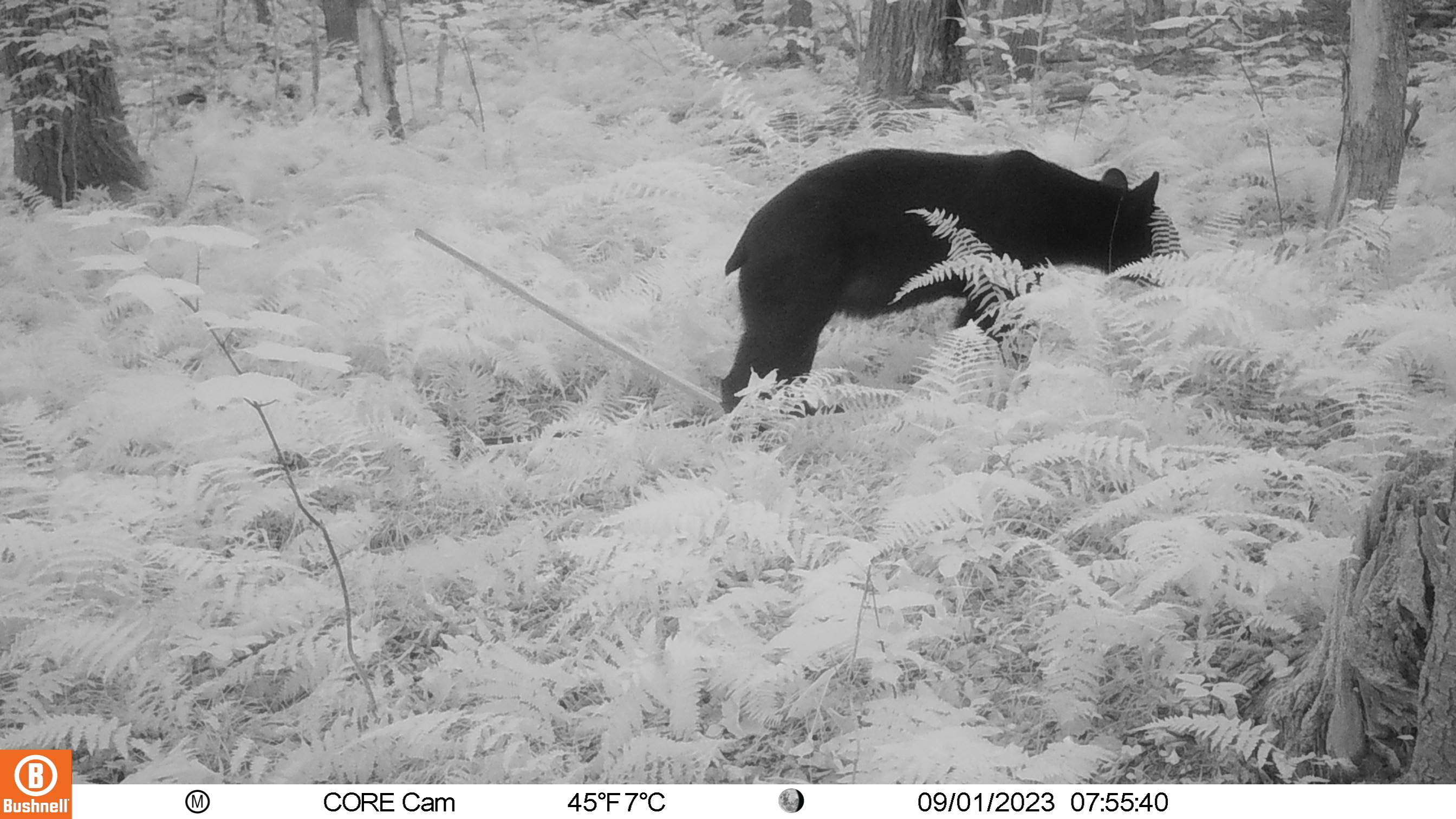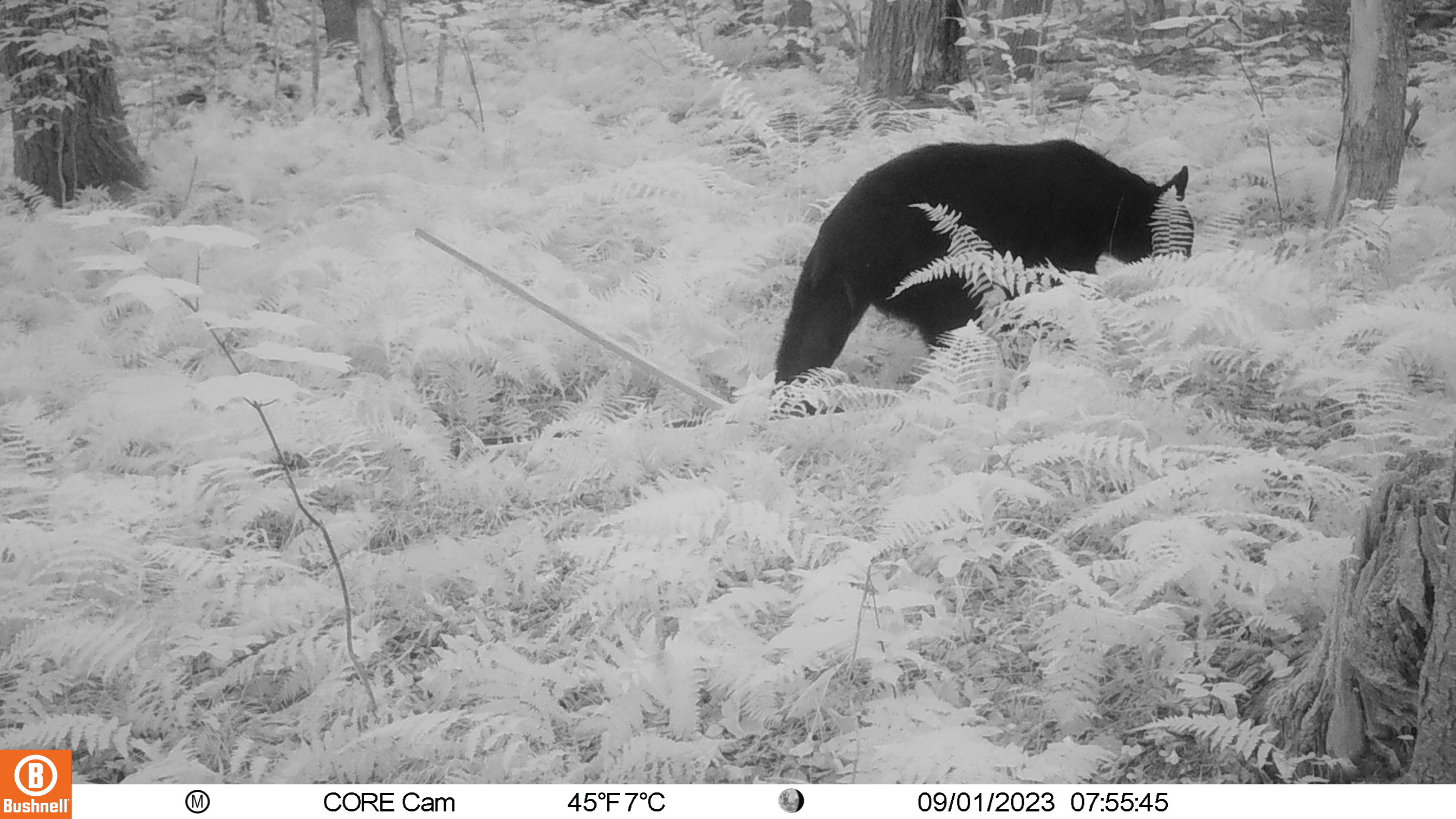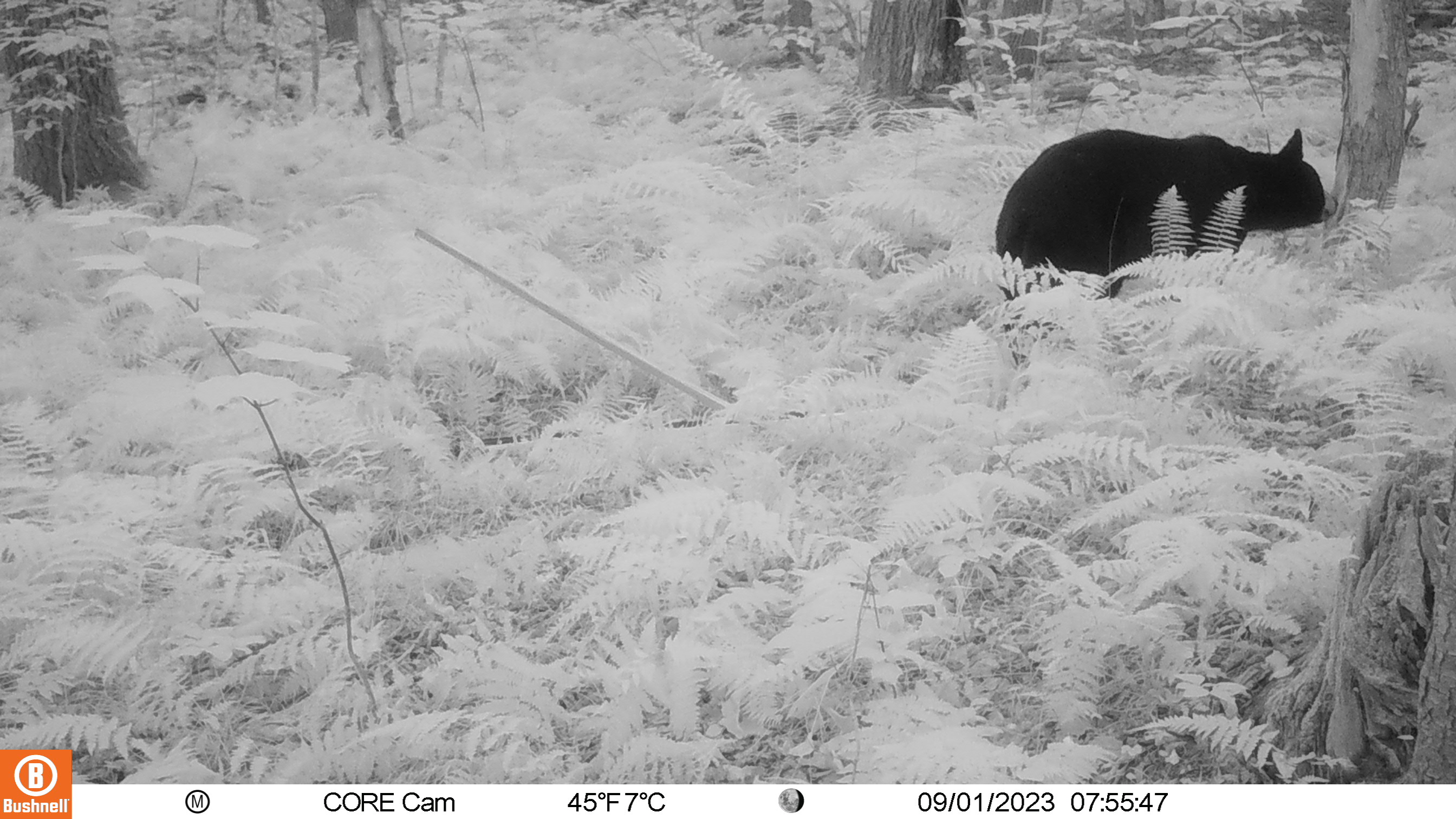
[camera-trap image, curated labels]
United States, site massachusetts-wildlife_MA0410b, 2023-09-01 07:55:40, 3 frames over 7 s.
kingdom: Animalia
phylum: Chordata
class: Mammalia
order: Carnivora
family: Ursidae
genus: Ursus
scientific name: Ursus americanus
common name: black bear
Black bear (Ursus americanus).